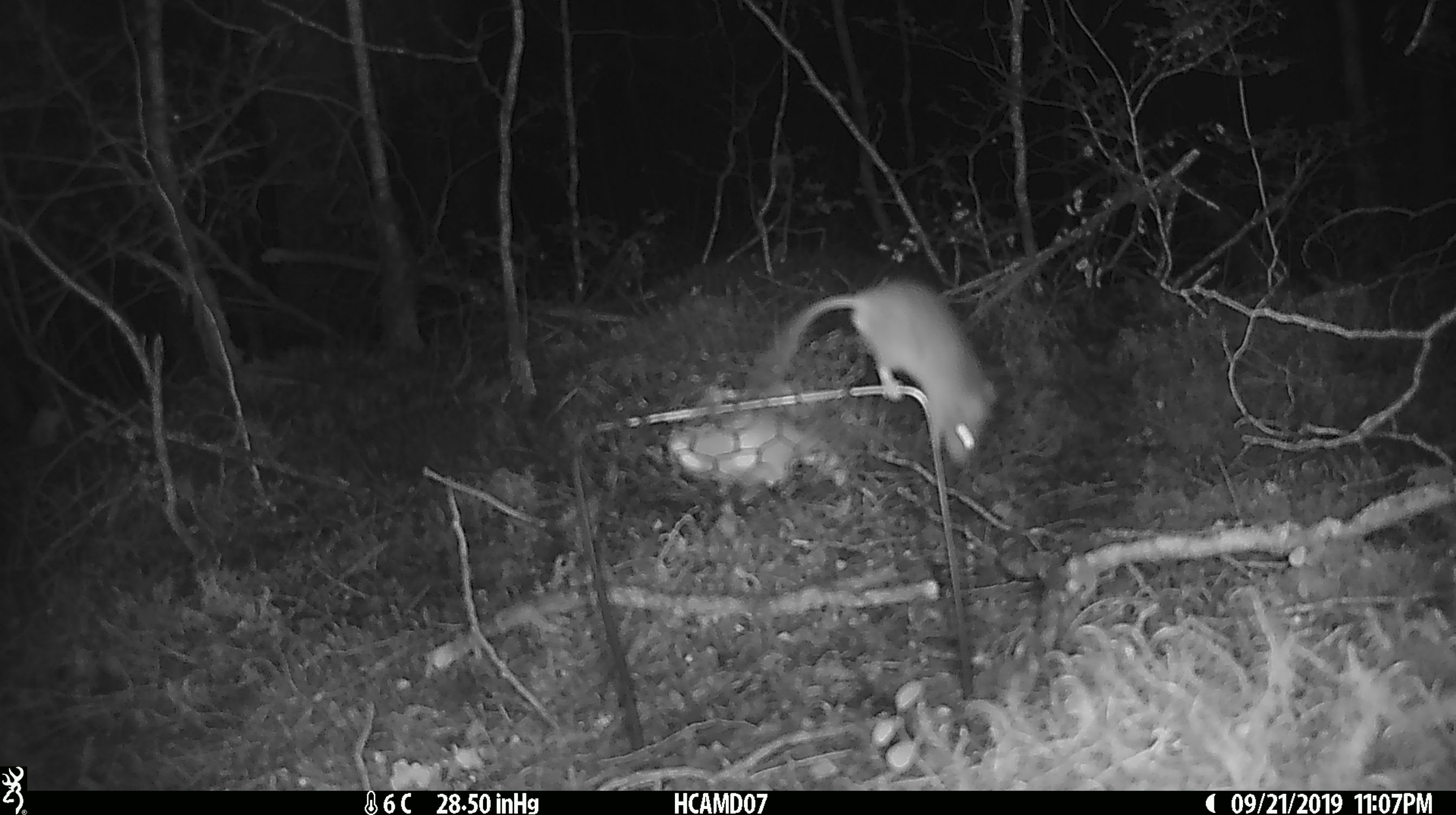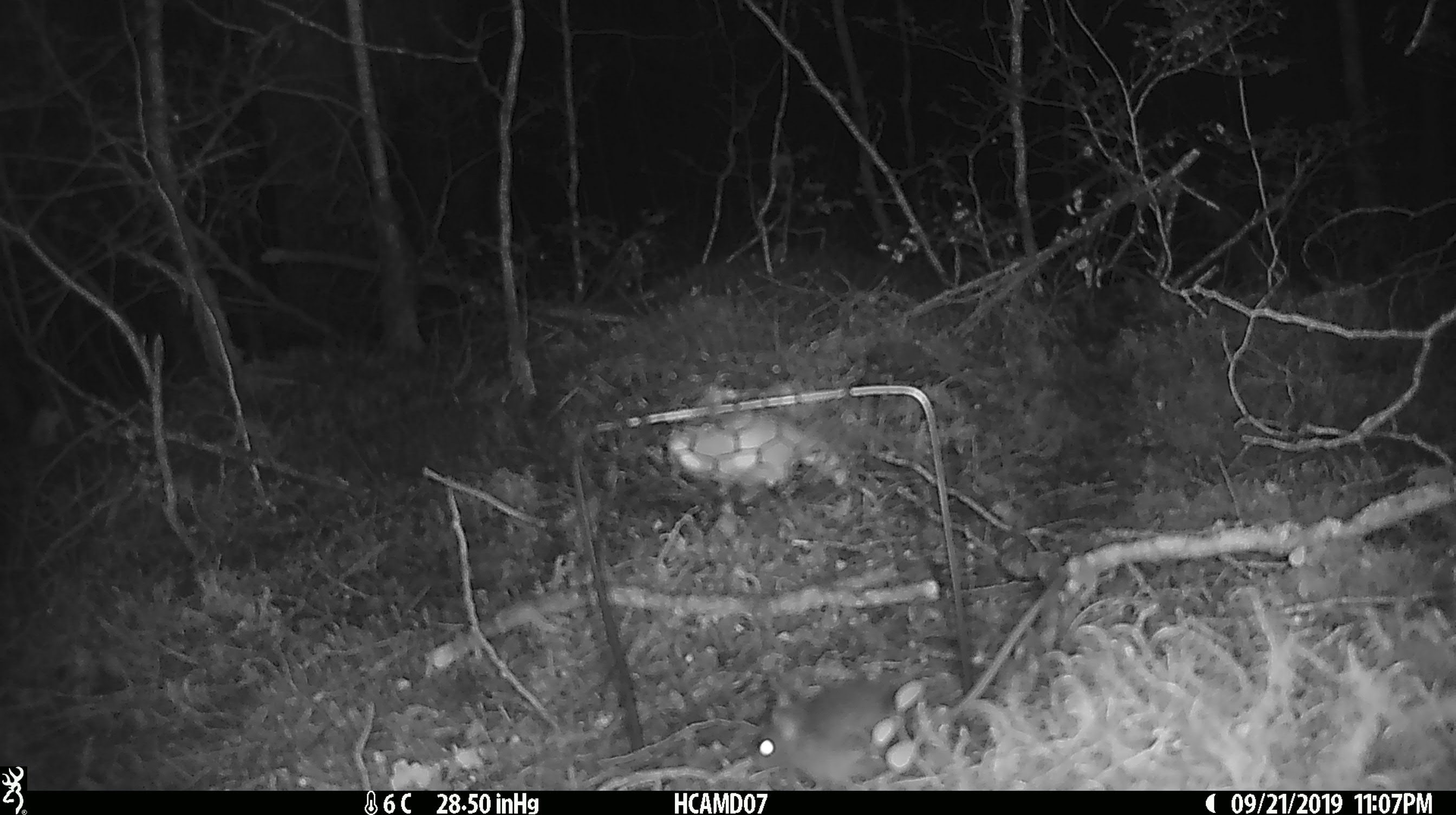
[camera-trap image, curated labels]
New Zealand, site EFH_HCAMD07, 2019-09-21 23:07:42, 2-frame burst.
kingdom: Animalia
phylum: Chordata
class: Mammalia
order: Rodentia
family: Muridae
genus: Mus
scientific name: Mus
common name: mouse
Mouse (Mus).